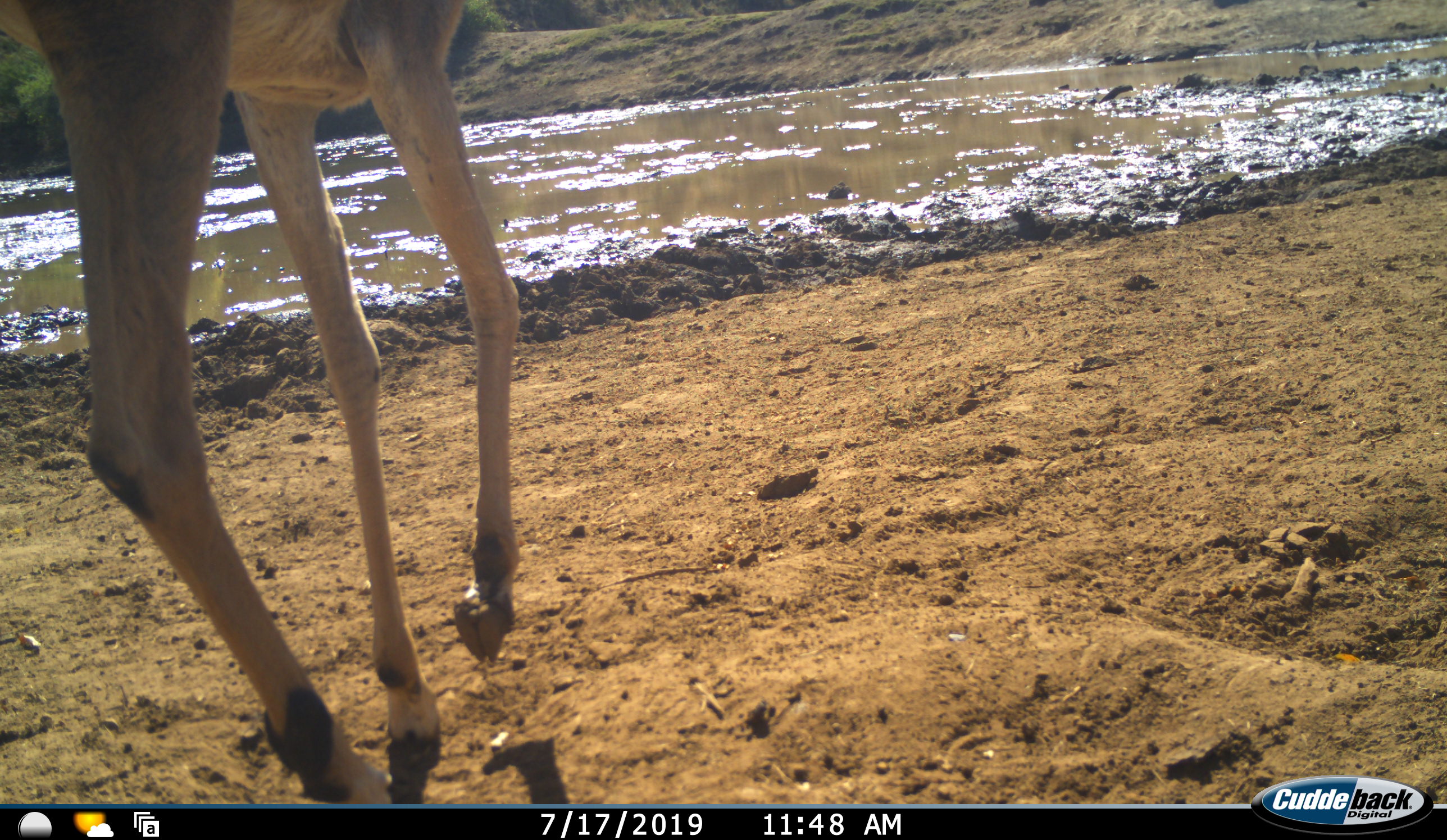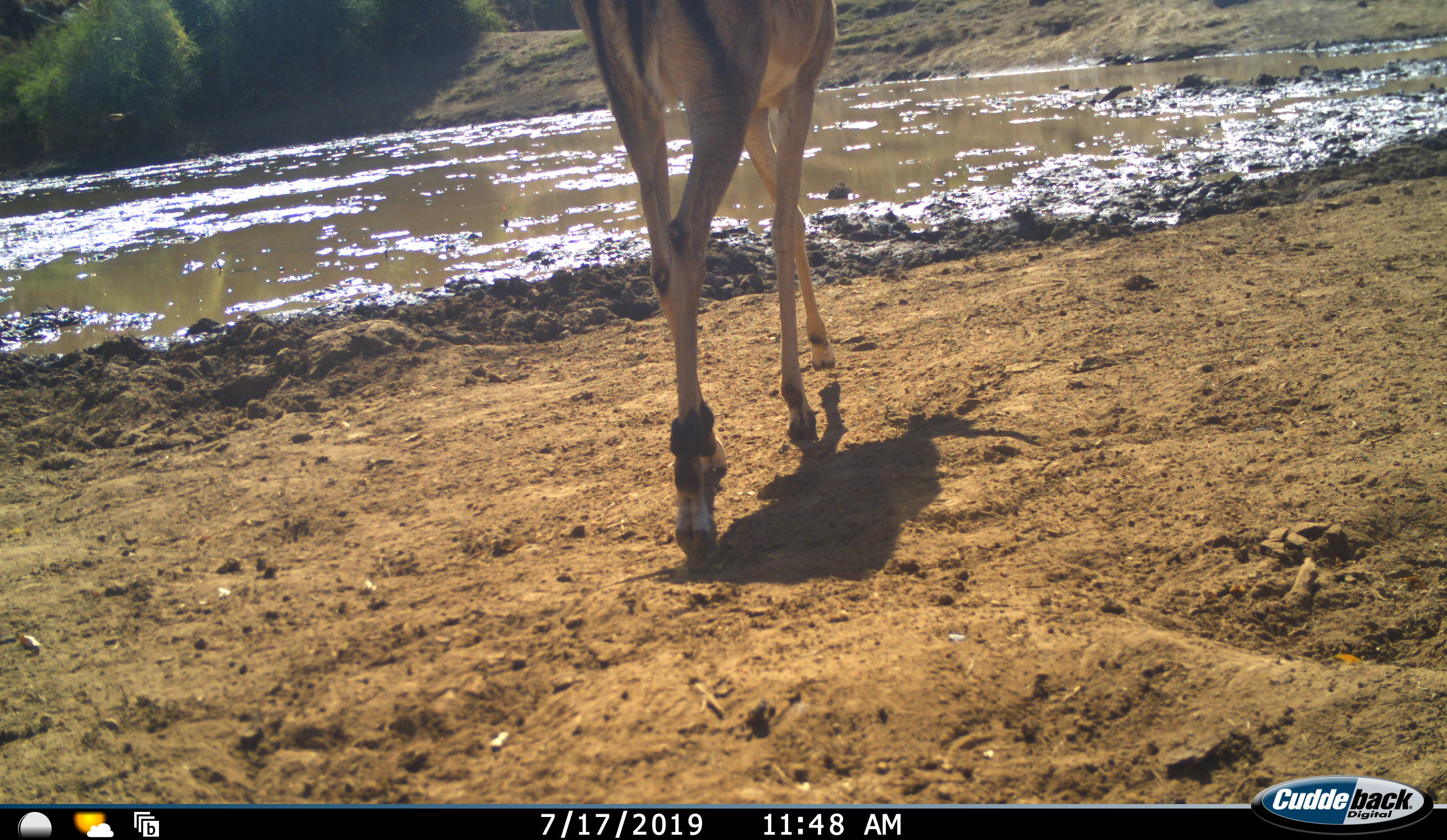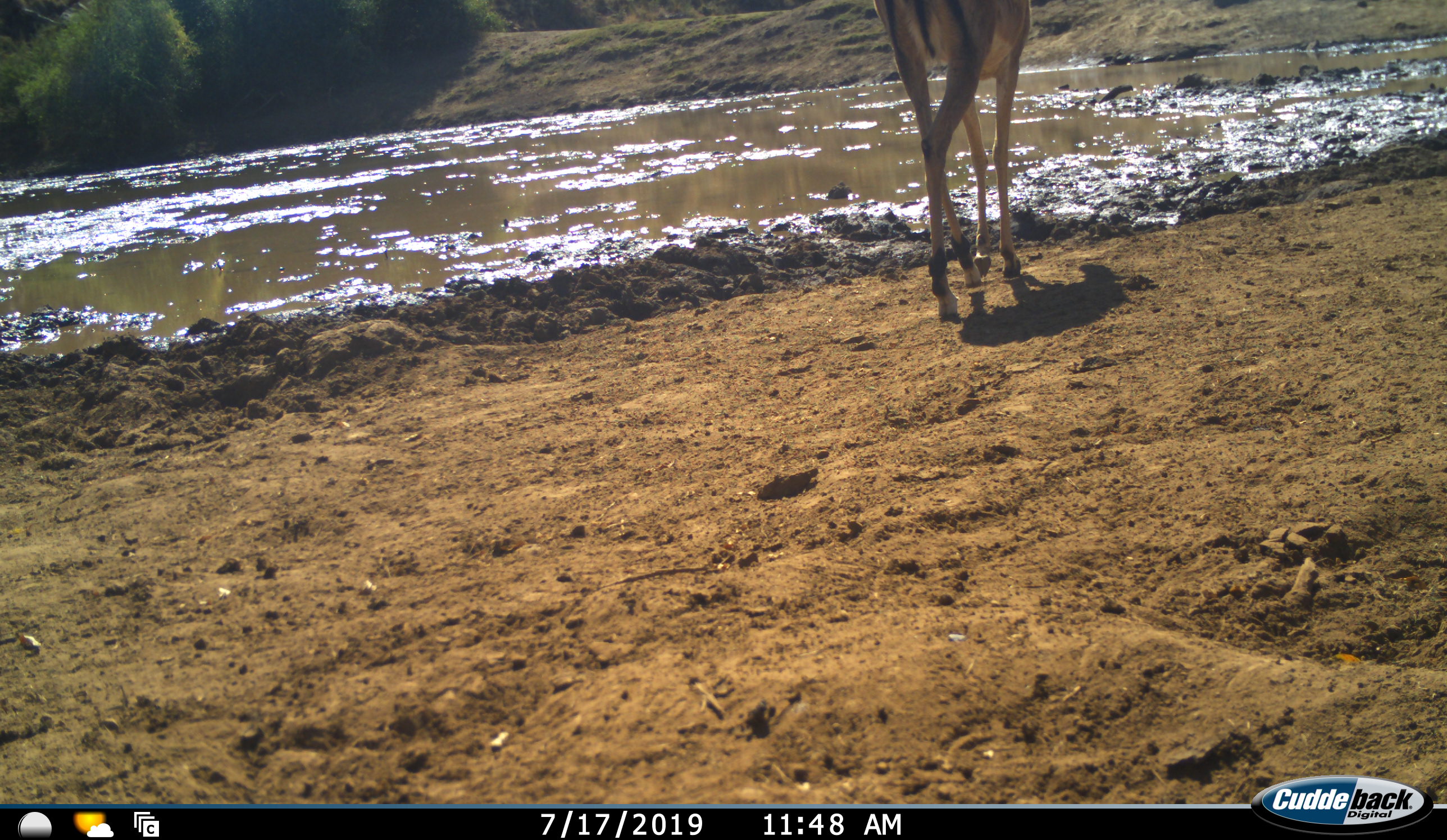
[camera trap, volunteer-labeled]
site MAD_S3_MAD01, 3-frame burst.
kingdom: Animalia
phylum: Chordata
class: Mammalia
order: Artiodactyla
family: Bovidae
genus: Aepyceros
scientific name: Aepyceros melampus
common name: impala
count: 1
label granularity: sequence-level